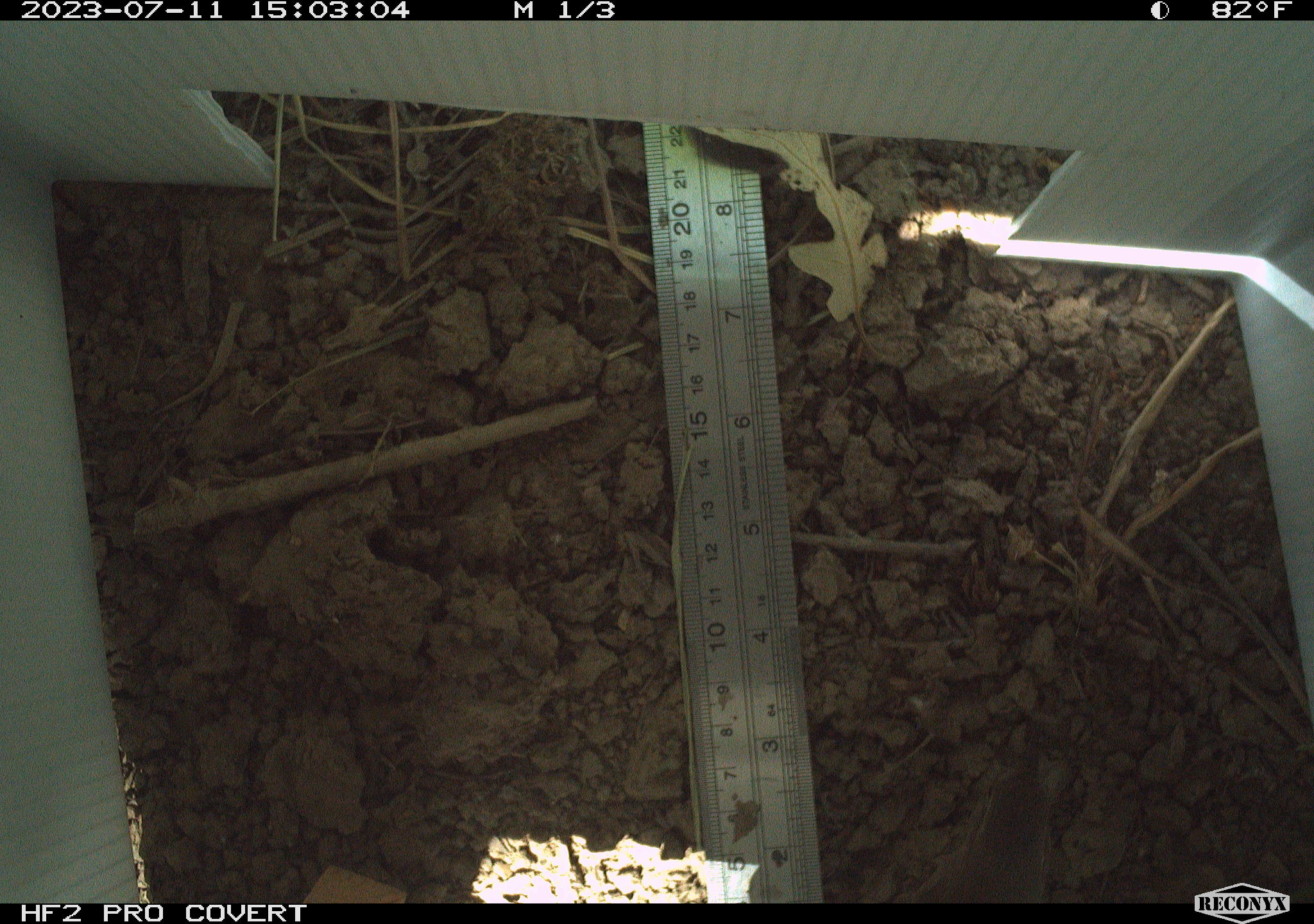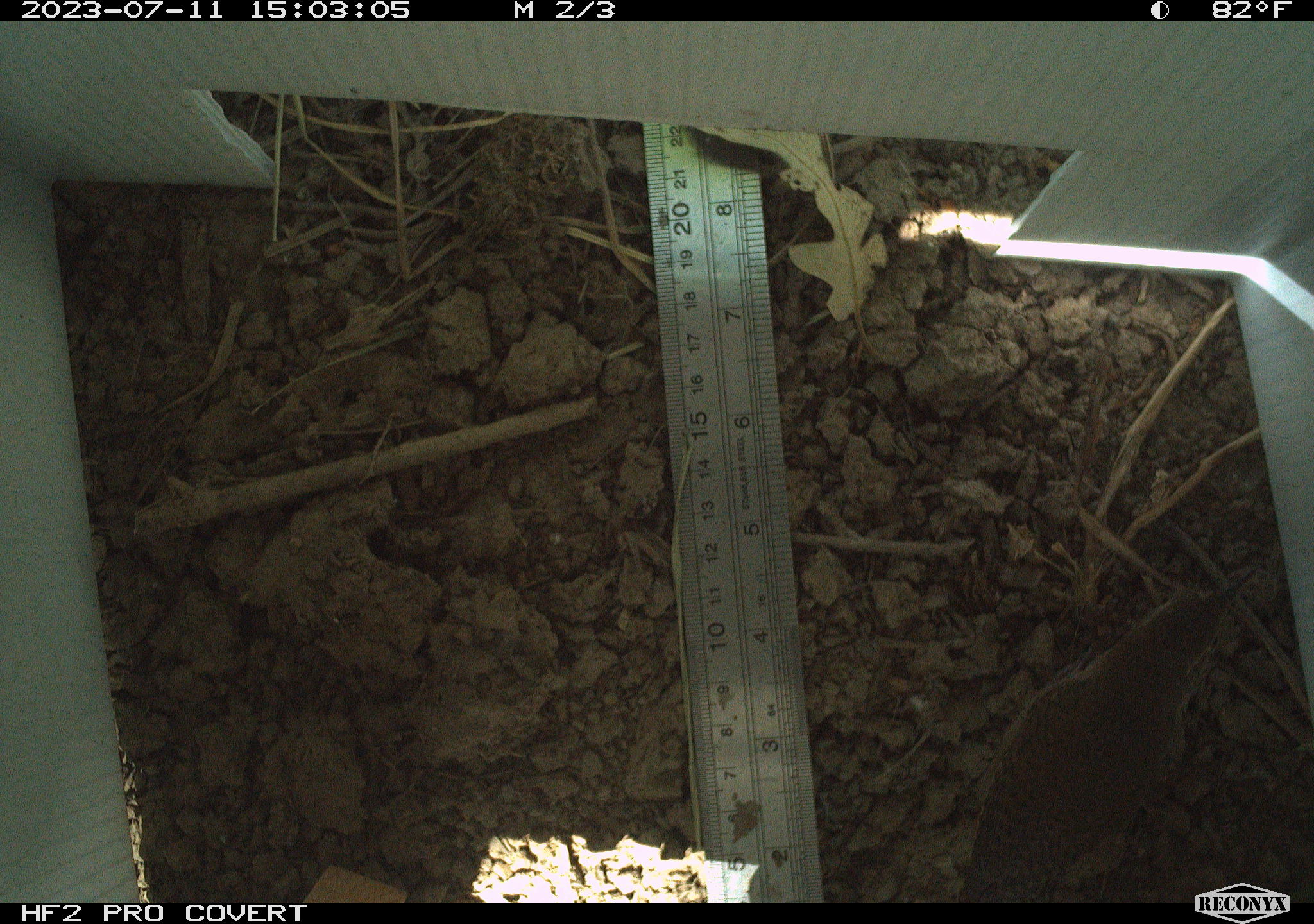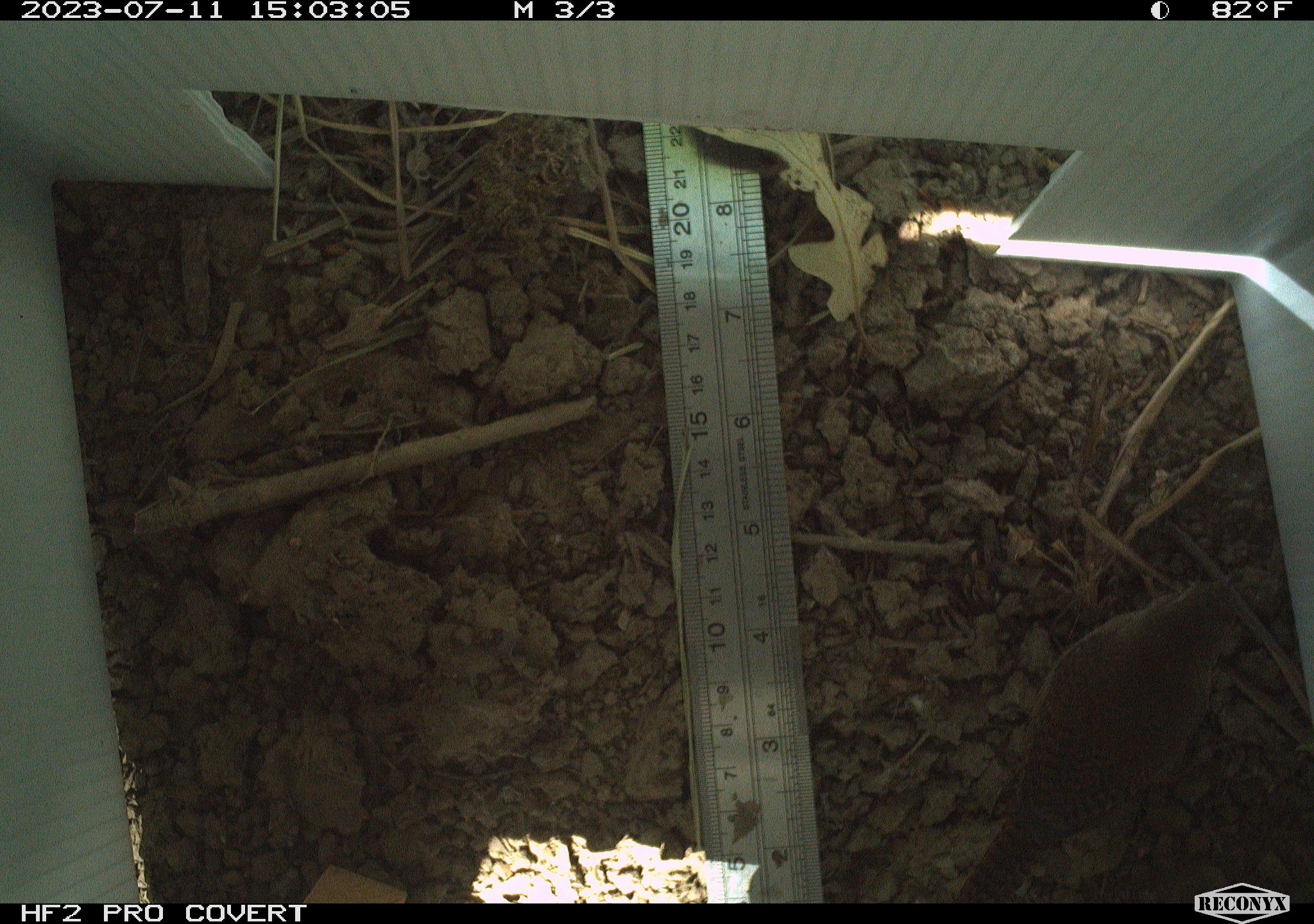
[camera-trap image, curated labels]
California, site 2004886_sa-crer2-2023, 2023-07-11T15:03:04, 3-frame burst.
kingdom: Animalia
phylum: Chordata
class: Aves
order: Passeriformes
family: Troglodytidae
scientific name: Troglodytidae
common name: wren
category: troglodytidae family